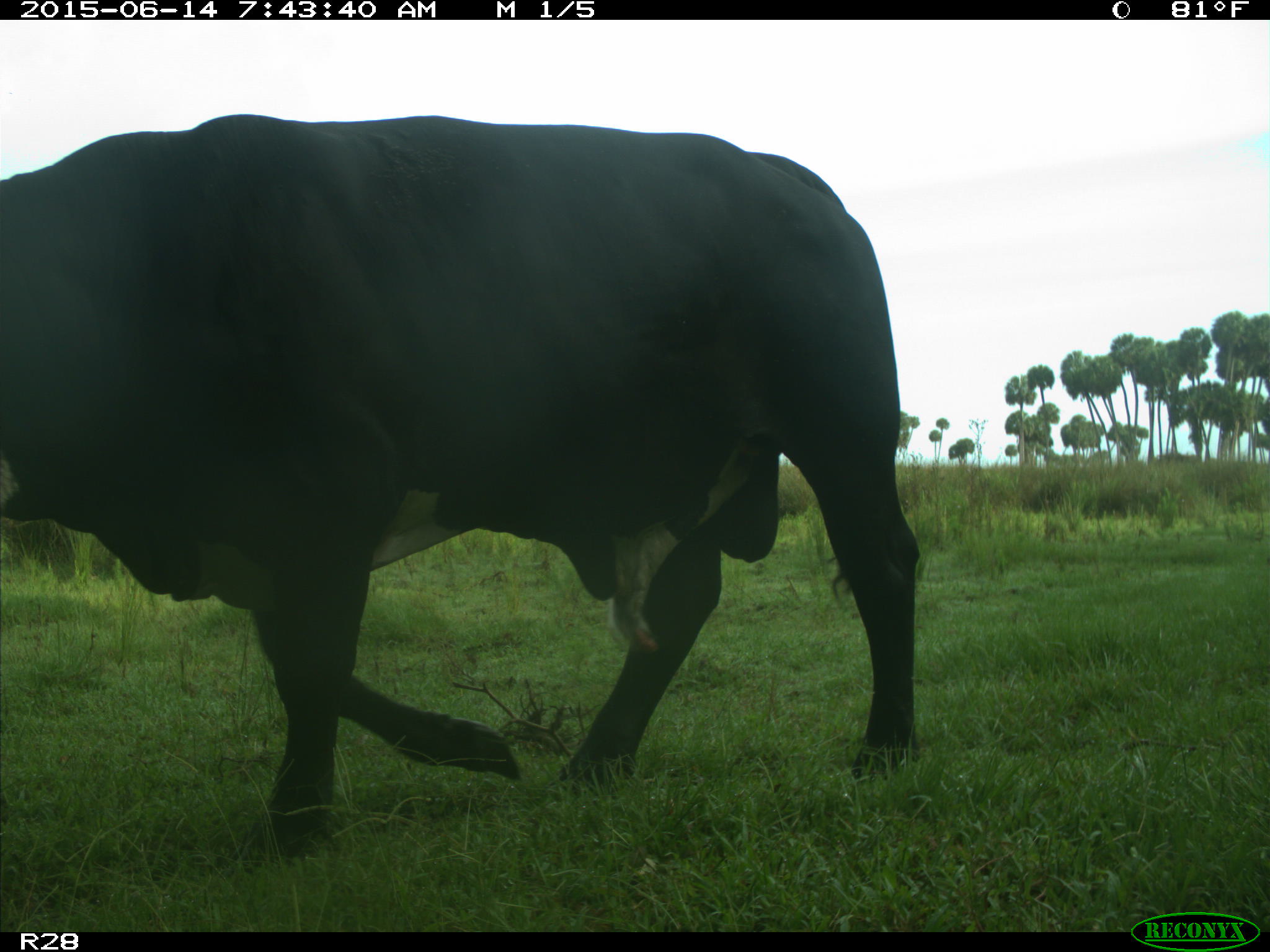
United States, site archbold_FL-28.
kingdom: Animalia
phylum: Chordata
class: Mammalia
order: Artiodactyla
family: Bovidae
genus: Bos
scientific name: Bos taurus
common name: domestic cow